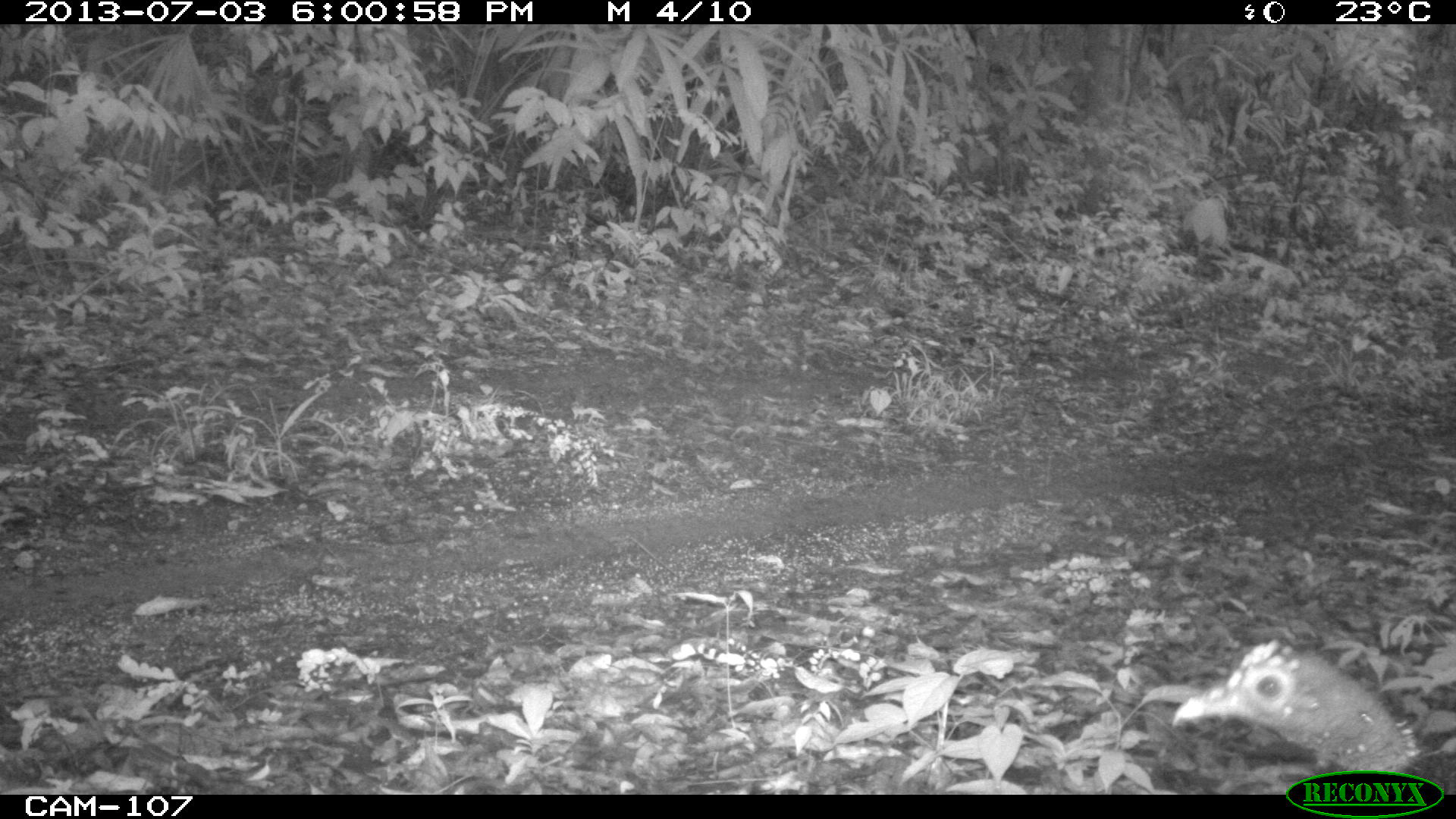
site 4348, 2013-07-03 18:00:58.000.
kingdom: Animalia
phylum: Chordata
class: Aves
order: Galliformes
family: Phasianidae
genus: Meleagris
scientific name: Meleagris ocellata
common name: ocellated turkey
Meleagris ocellata (ocellated turkey), count 1, sex female.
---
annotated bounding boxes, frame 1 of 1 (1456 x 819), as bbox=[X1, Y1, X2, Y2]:
meleagris ocellata: bbox=[1173, 632, 1456, 795]